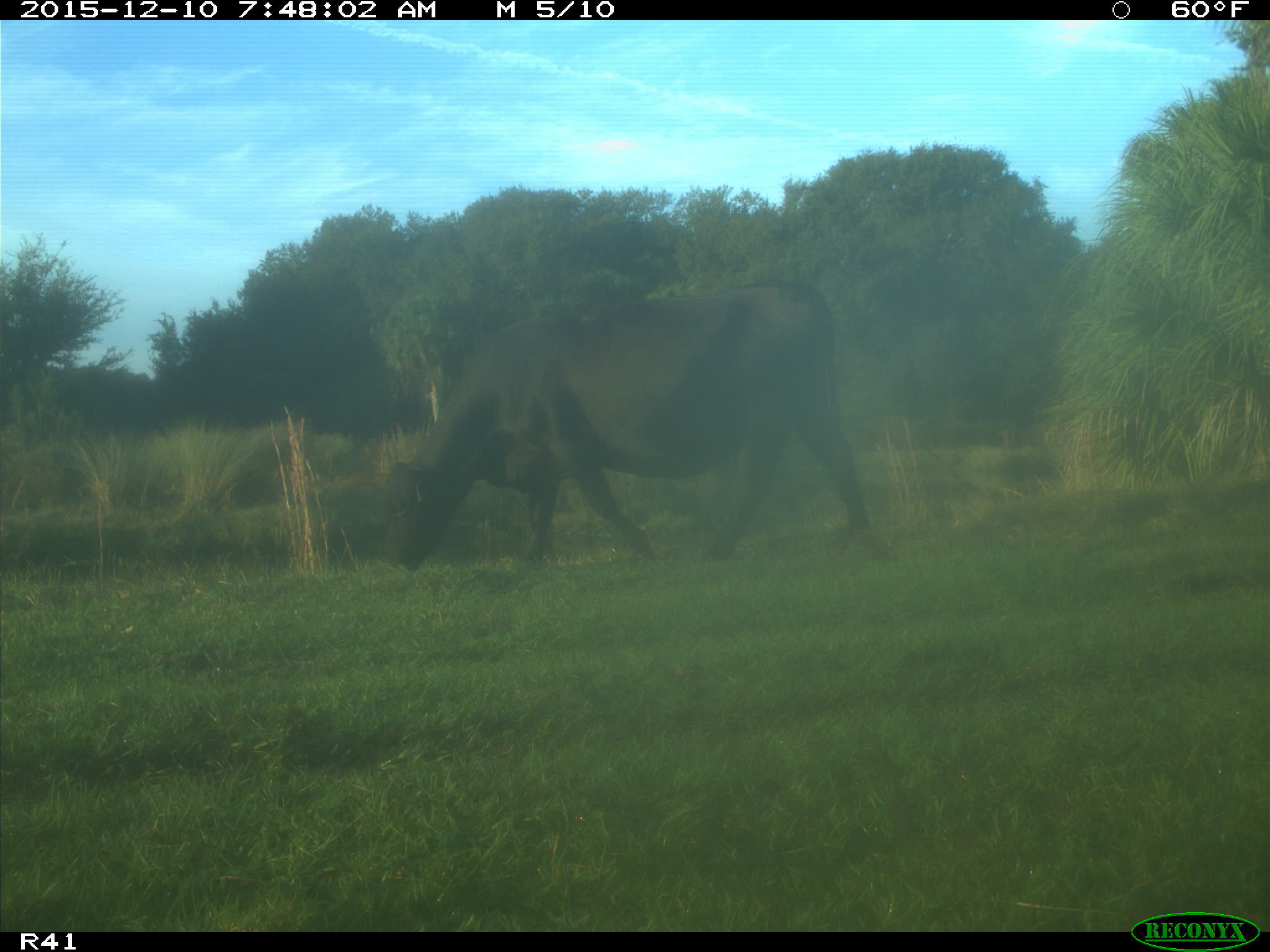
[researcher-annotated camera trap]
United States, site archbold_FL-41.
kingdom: Animalia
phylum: Chordata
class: Mammalia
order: Artiodactyla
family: Bovidae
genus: Bos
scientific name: Bos taurus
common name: domestic cow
Bos taurus (domestic cow).